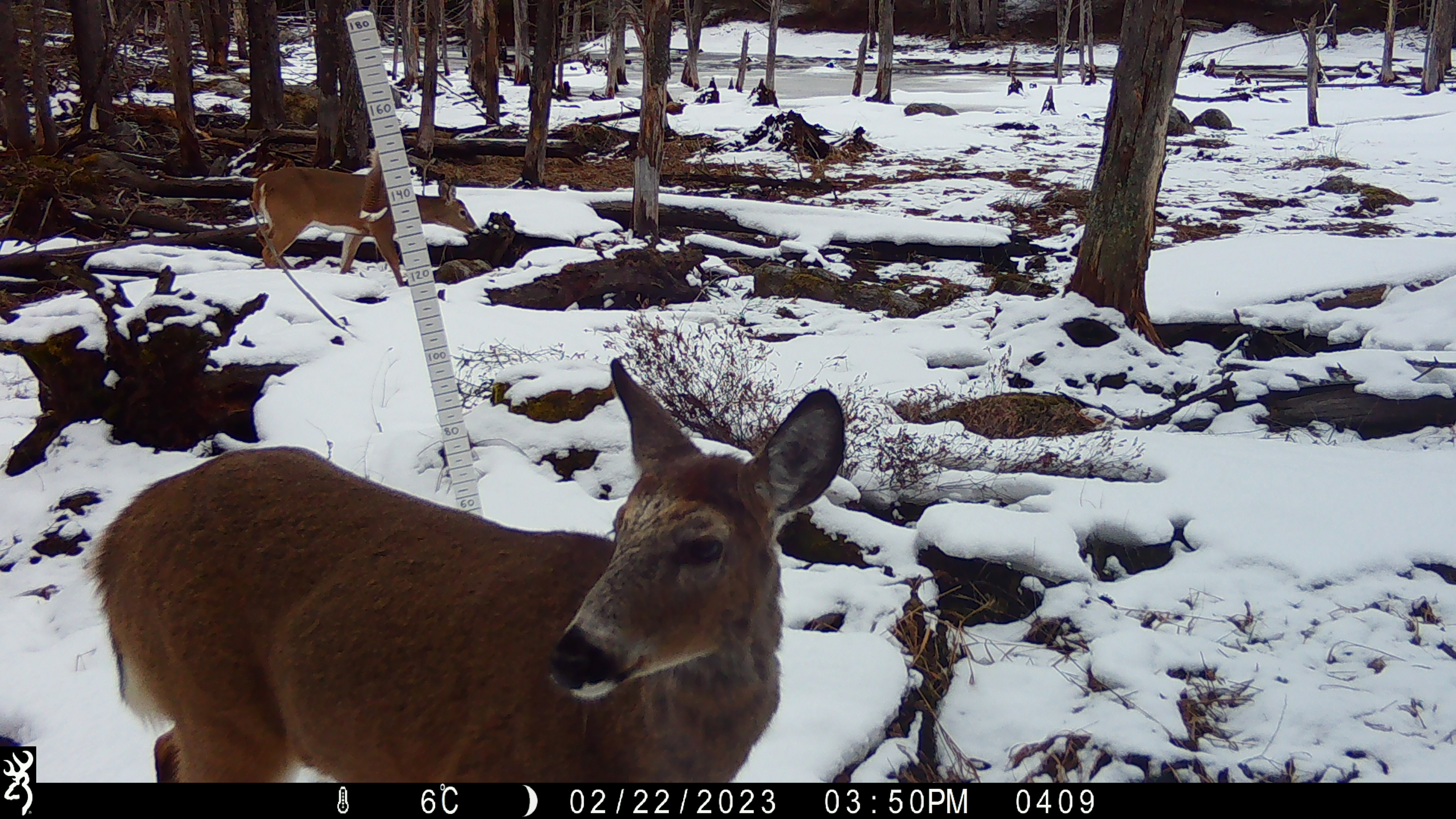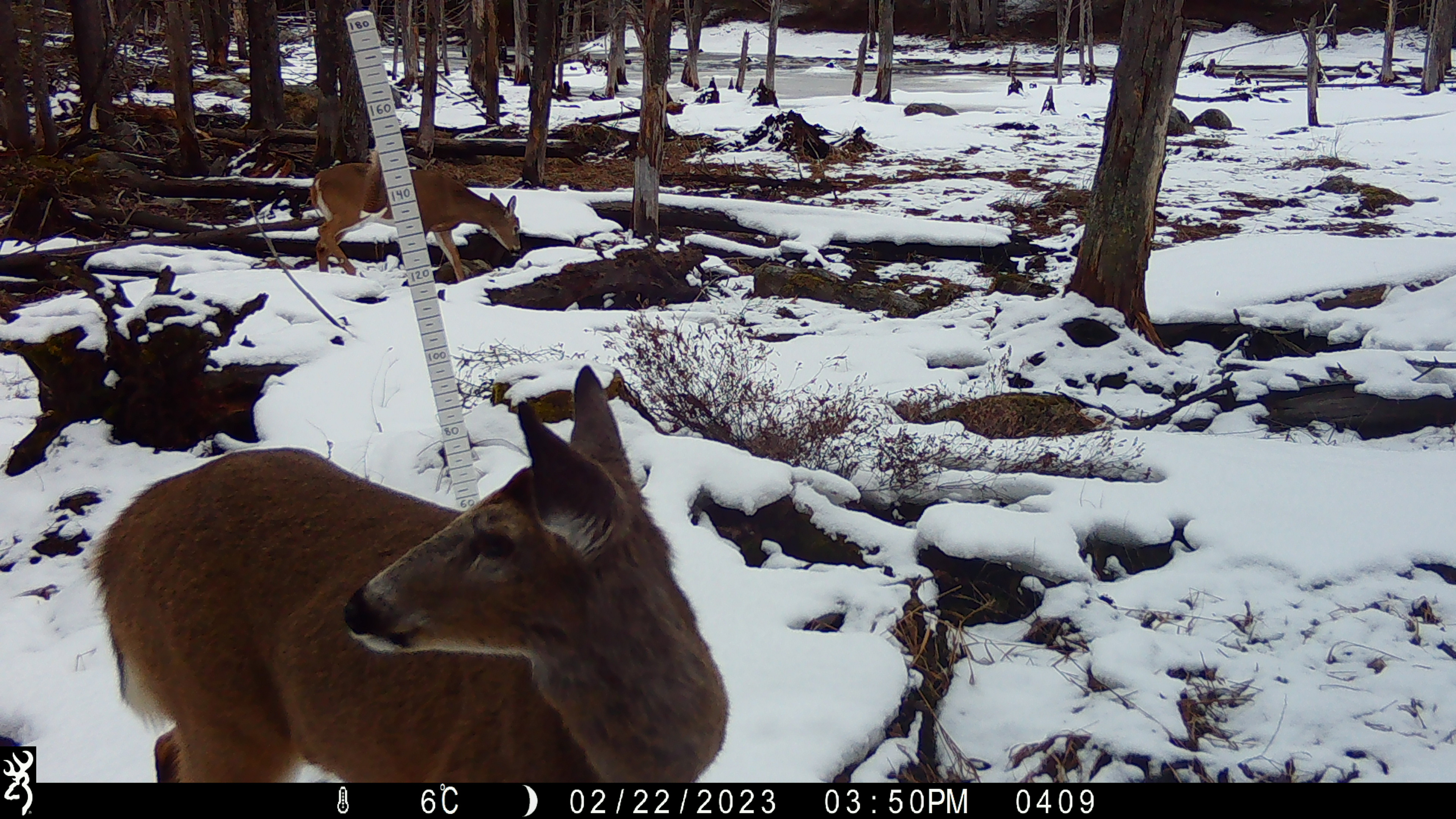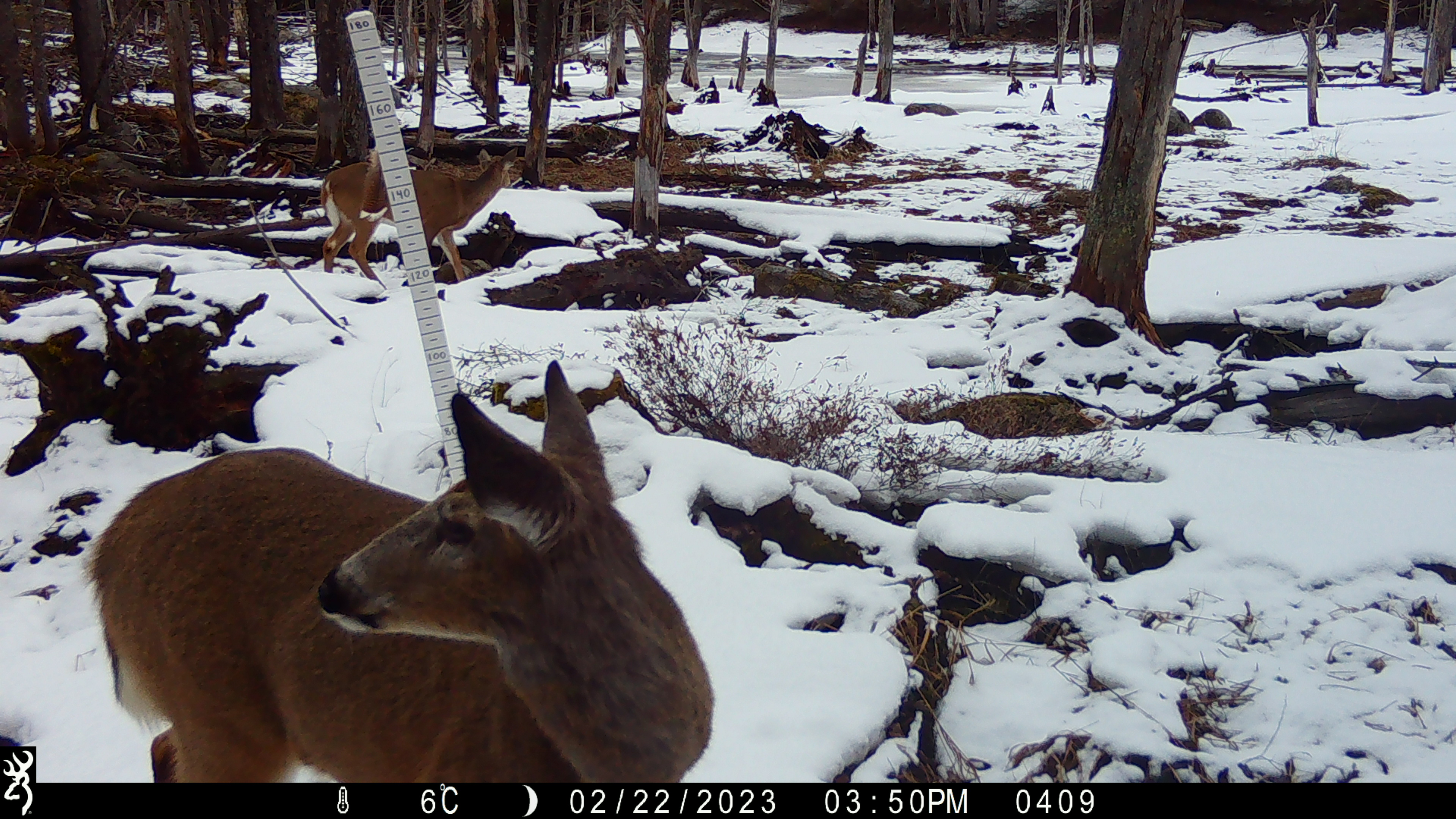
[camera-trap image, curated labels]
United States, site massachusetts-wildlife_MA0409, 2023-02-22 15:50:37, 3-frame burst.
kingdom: Animalia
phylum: Chordata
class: Mammalia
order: Artiodactyla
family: Cervidae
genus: Odocoileus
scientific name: Odocoileus virginianus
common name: white-tailed deer